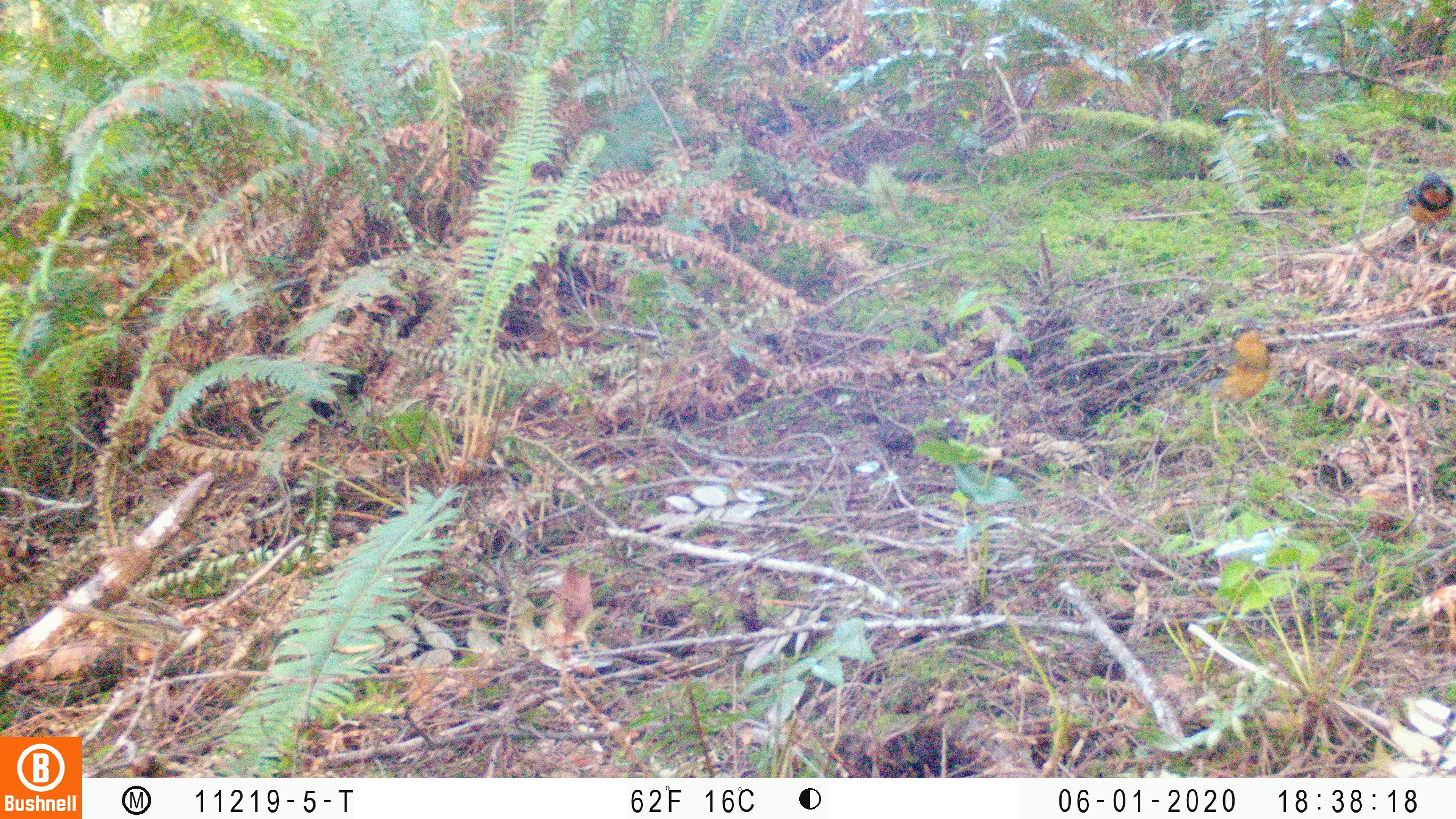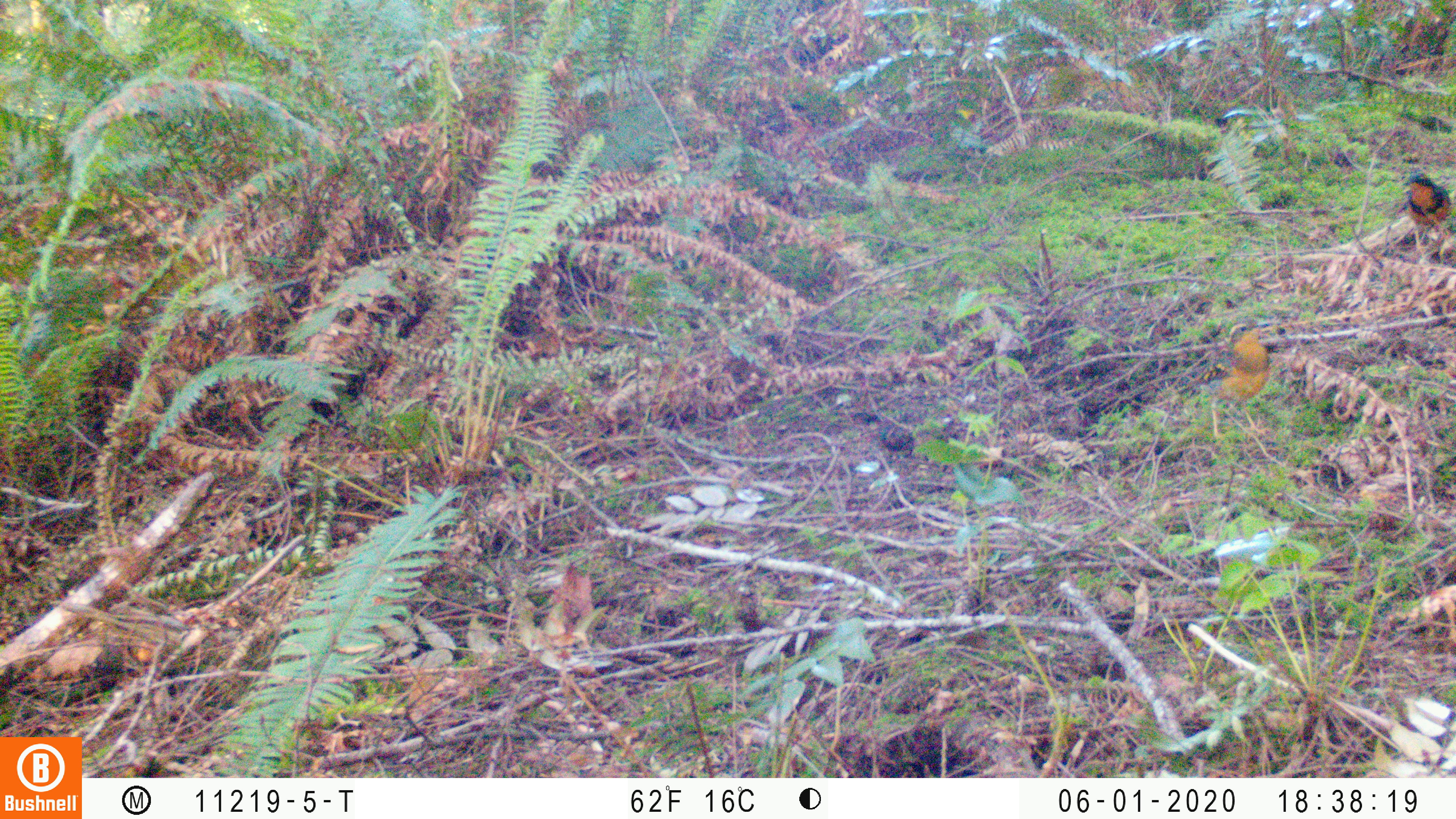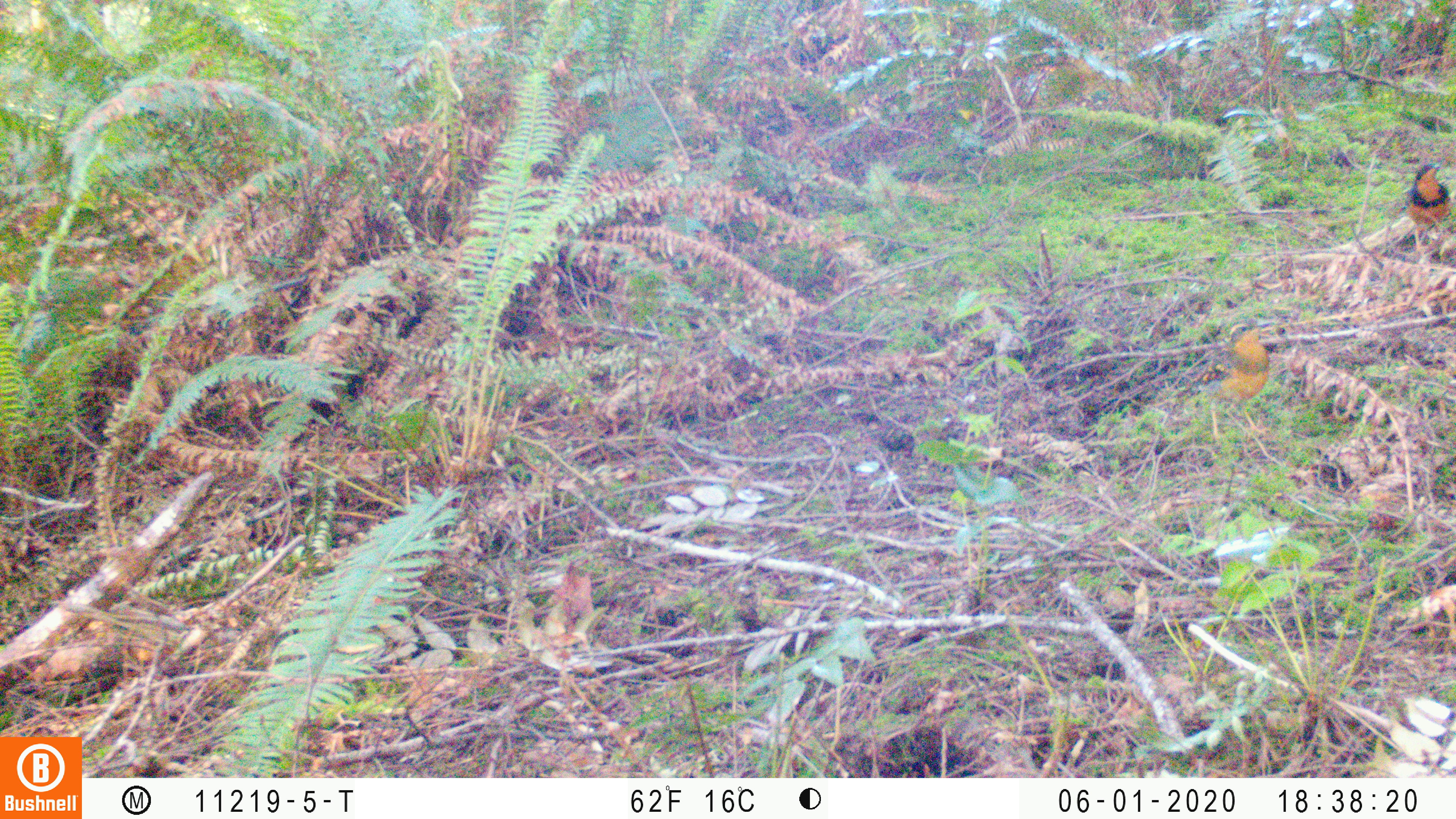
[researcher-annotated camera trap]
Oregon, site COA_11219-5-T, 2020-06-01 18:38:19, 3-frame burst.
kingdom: Animalia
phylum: Chordata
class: Aves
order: Passeriformes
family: Turdidae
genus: Ixoreus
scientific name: Ixoreus naevius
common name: varied thrush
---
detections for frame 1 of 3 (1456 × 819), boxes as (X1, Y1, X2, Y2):
varied thrush: (1183, 312, 1276, 438); (1398, 161, 1450, 252)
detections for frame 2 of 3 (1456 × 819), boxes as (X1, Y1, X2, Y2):
varied thrush: (1184, 313, 1273, 432); (1394, 165, 1450, 249)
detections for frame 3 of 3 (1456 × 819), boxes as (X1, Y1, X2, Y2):
varied thrush: (1187, 316, 1274, 436); (1388, 163, 1450, 256)